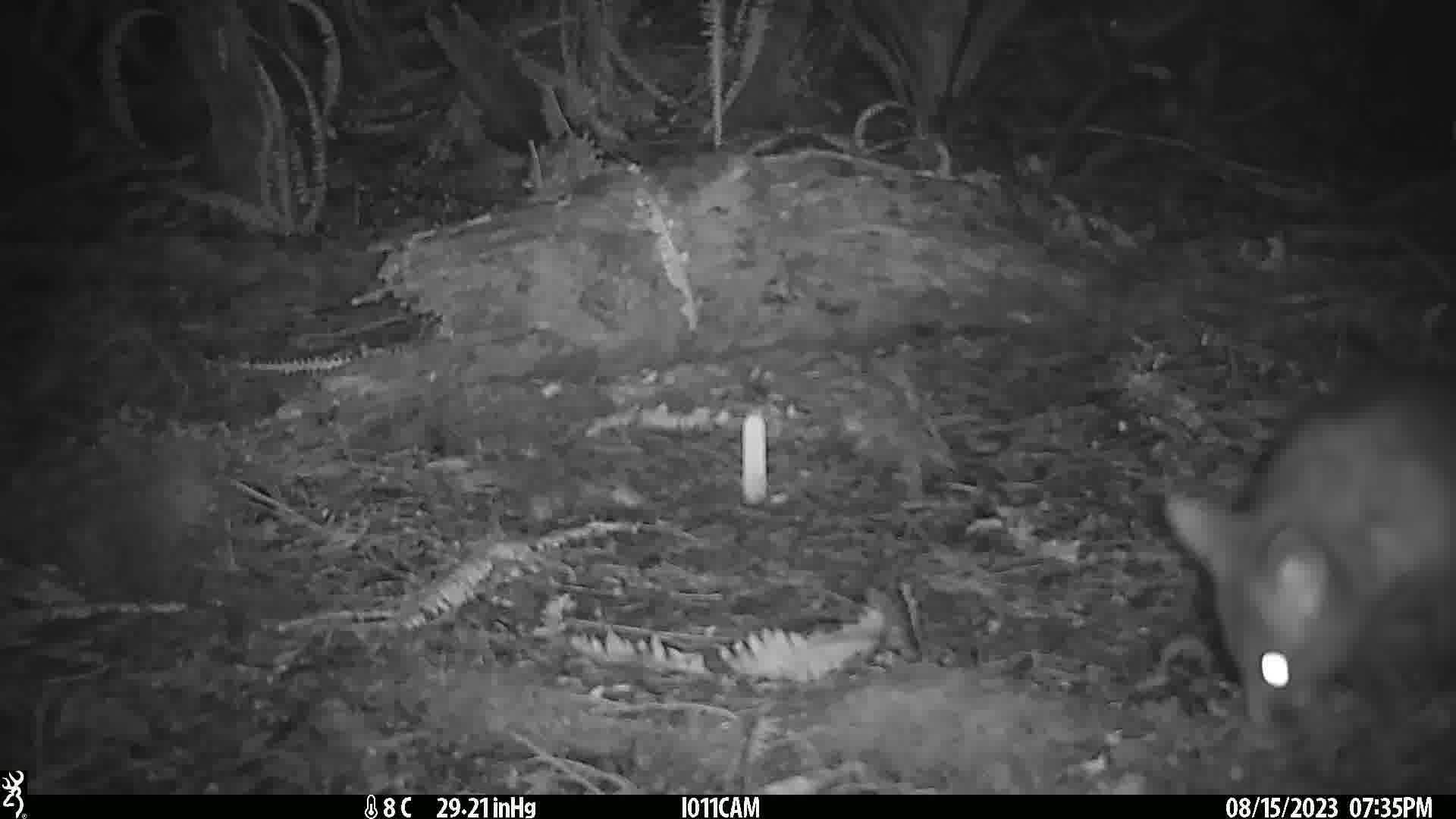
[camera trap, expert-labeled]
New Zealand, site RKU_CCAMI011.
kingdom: Animalia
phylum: Chordata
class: Mammalia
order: Diprotodontia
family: Phalangeridae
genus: Trichosurus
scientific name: Trichosurus vulpecula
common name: common brushtail possum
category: possum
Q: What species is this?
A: Possum (common brushtail possum) (Trichosurus vulpecula).